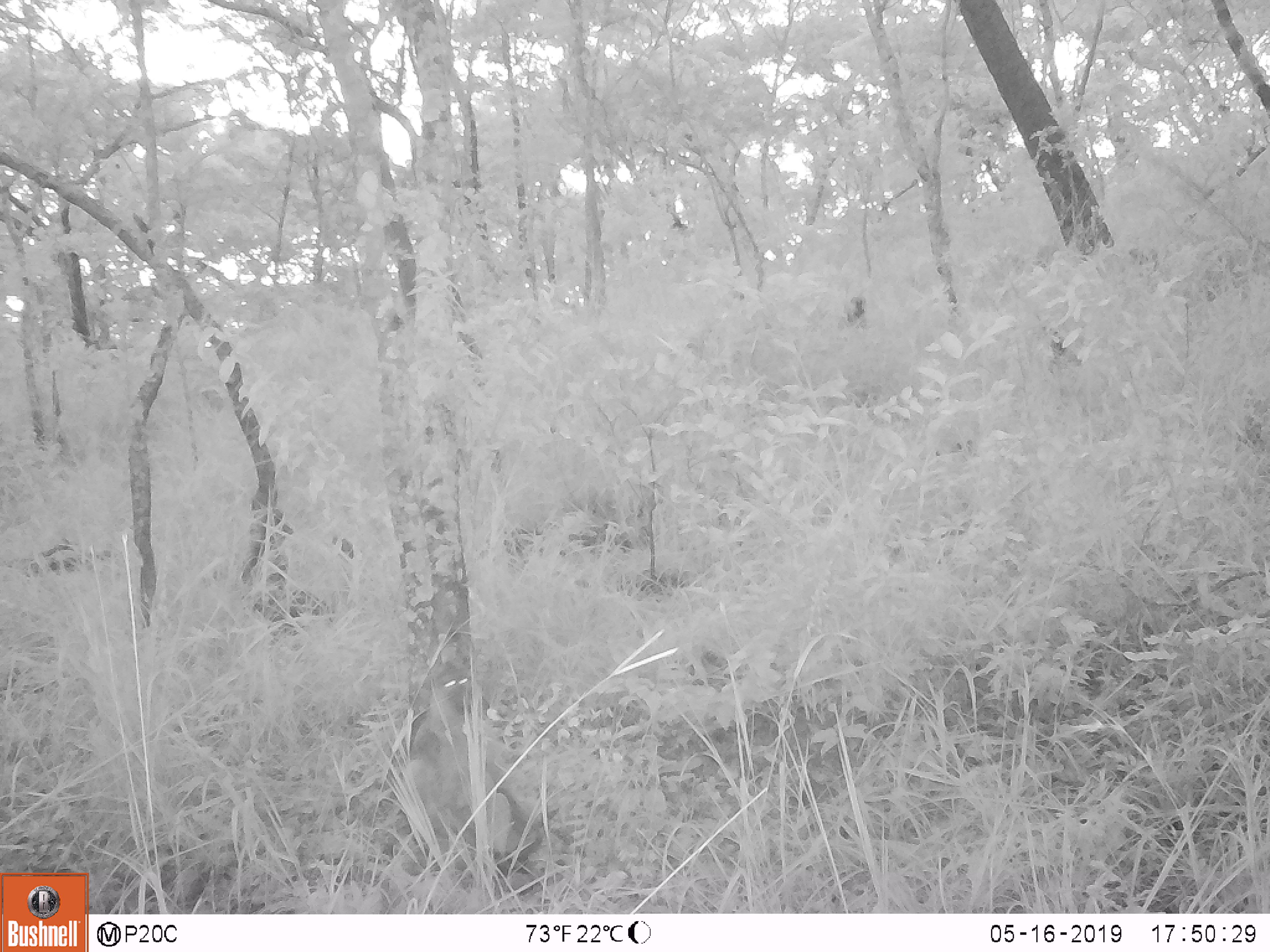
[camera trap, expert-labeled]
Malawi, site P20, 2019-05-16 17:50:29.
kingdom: Animalia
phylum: Chordata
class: Mammalia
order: Primates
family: Cercopithecidae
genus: Papio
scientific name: Papio cynocephalus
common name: yellow baboon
Yellow baboon (Papio cynocephalus), count 1.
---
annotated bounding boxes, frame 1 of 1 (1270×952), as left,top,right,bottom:
yellow baboon: 376,651,547,884